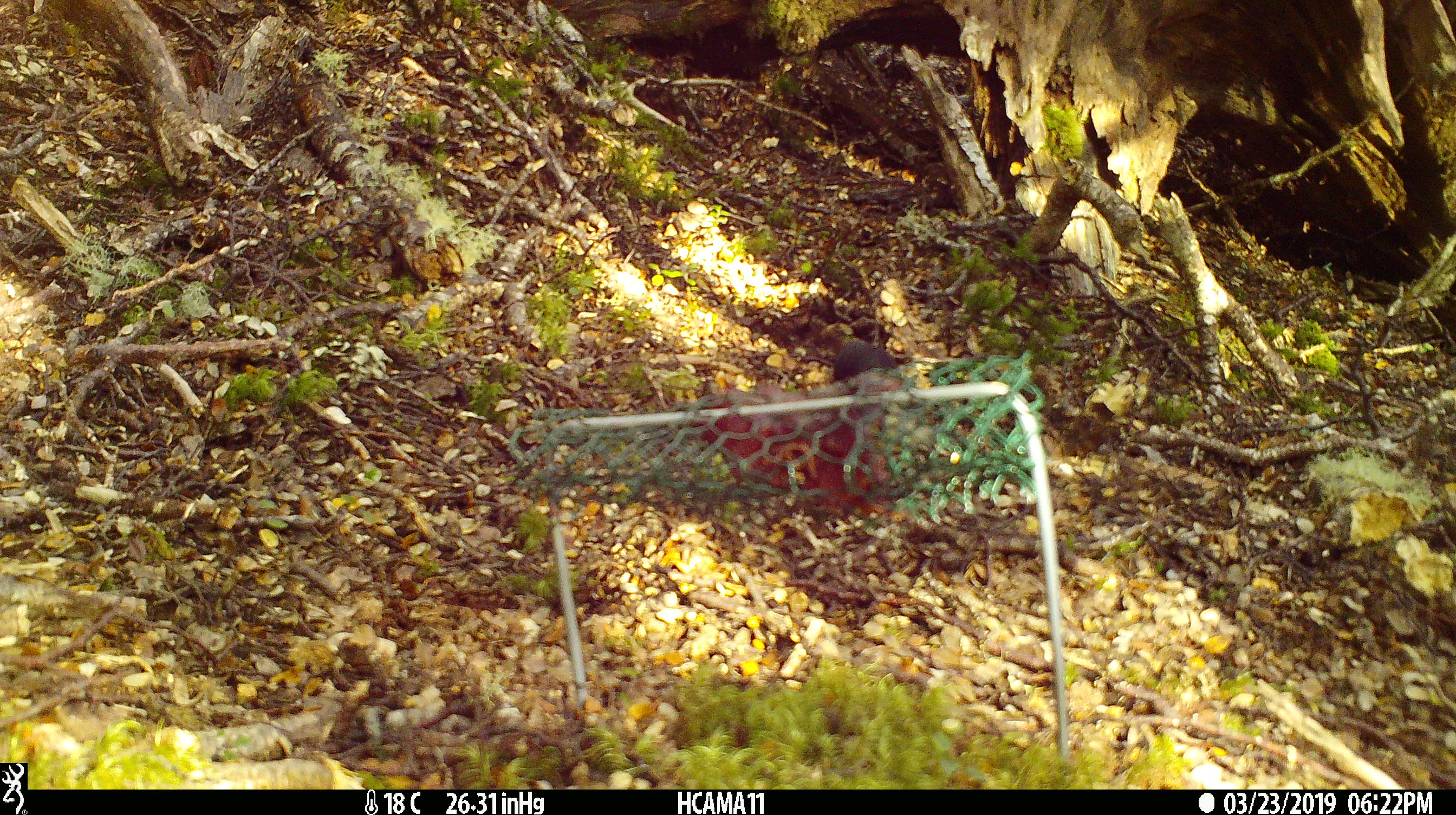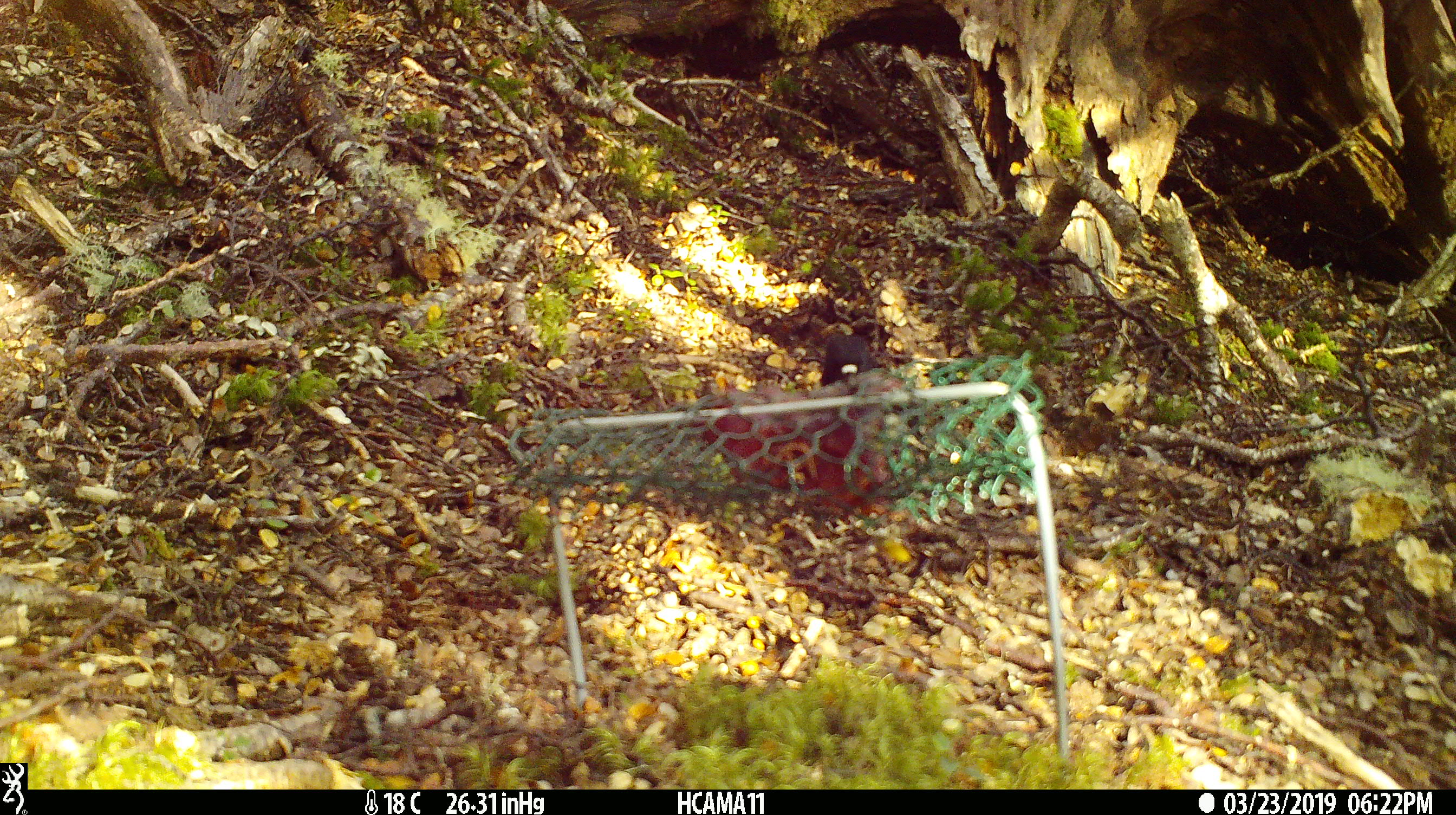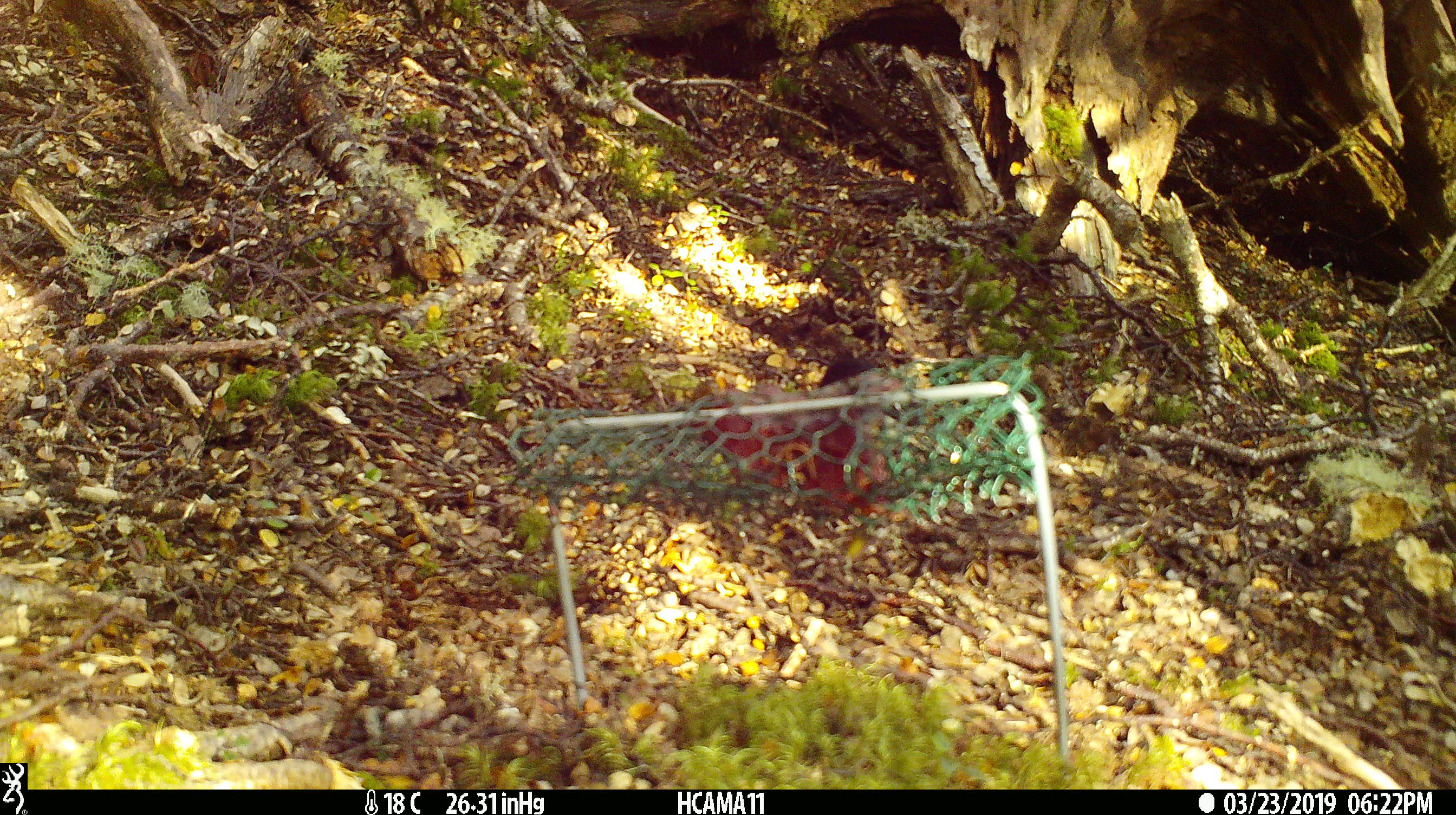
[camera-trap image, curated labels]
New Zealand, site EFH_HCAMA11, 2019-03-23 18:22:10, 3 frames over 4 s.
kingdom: Animalia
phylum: Chordata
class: Aves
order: Passeriformes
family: Petroicidae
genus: Petroica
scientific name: Petroica macrocephala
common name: tomtit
Tomtit (Petroica macrocephala).